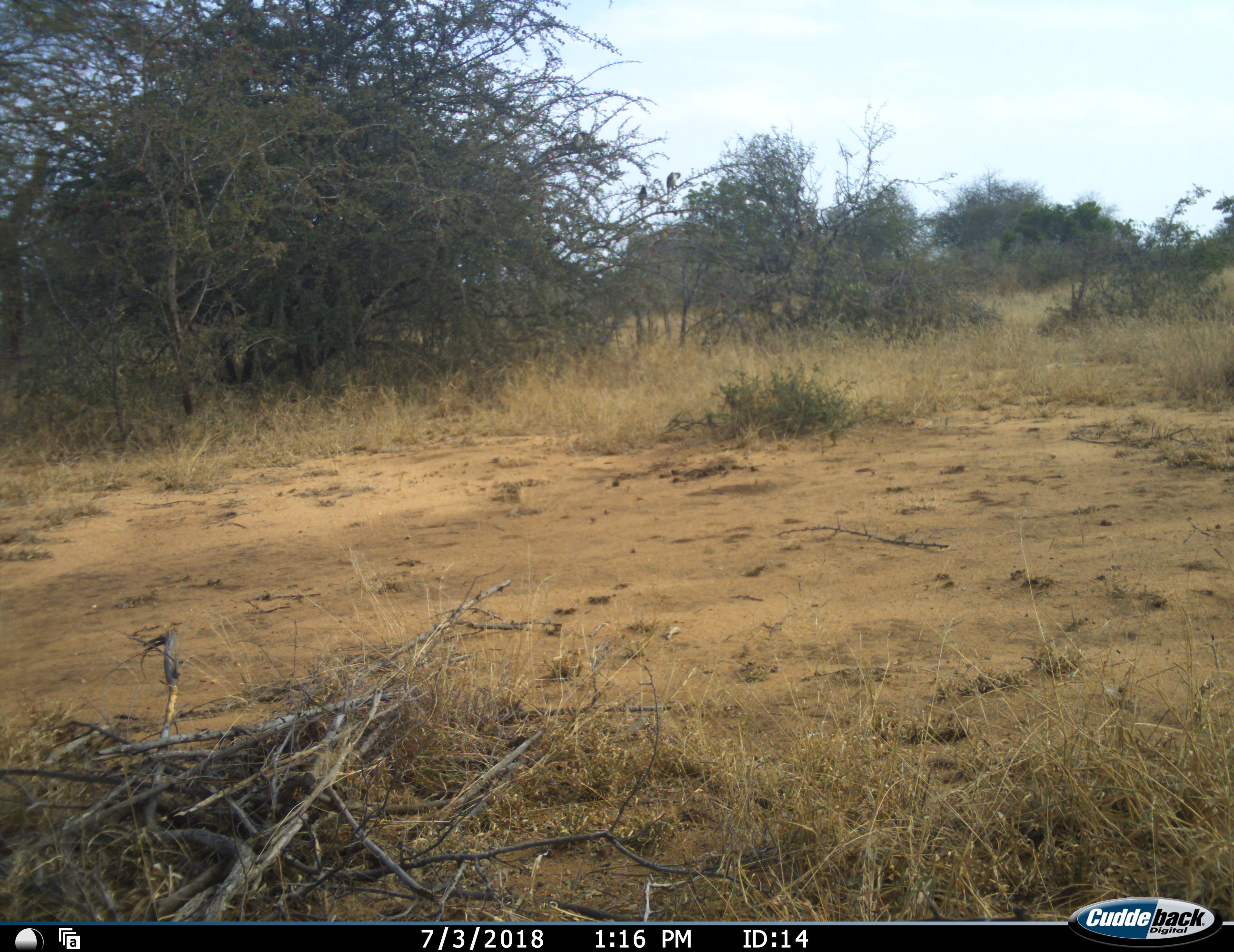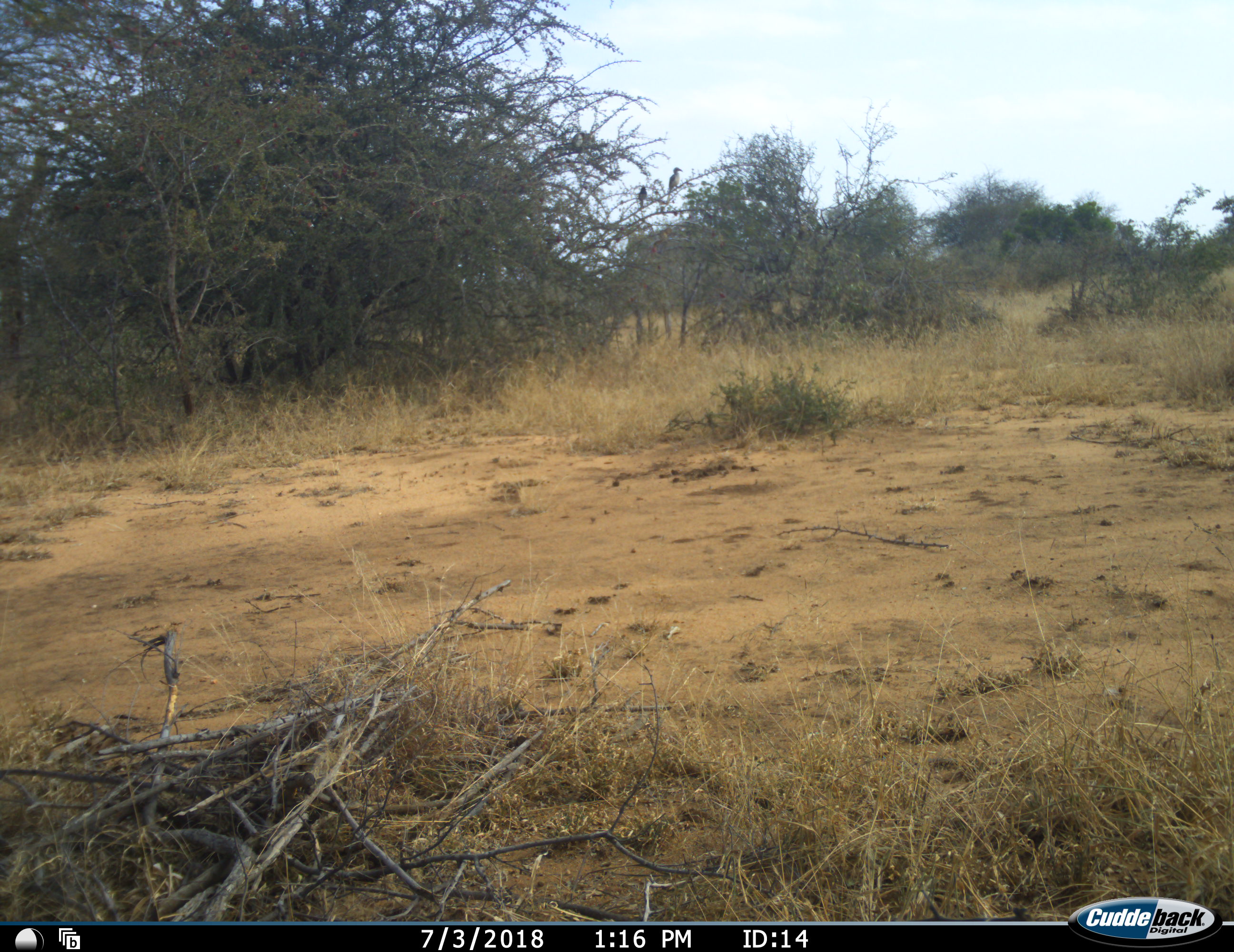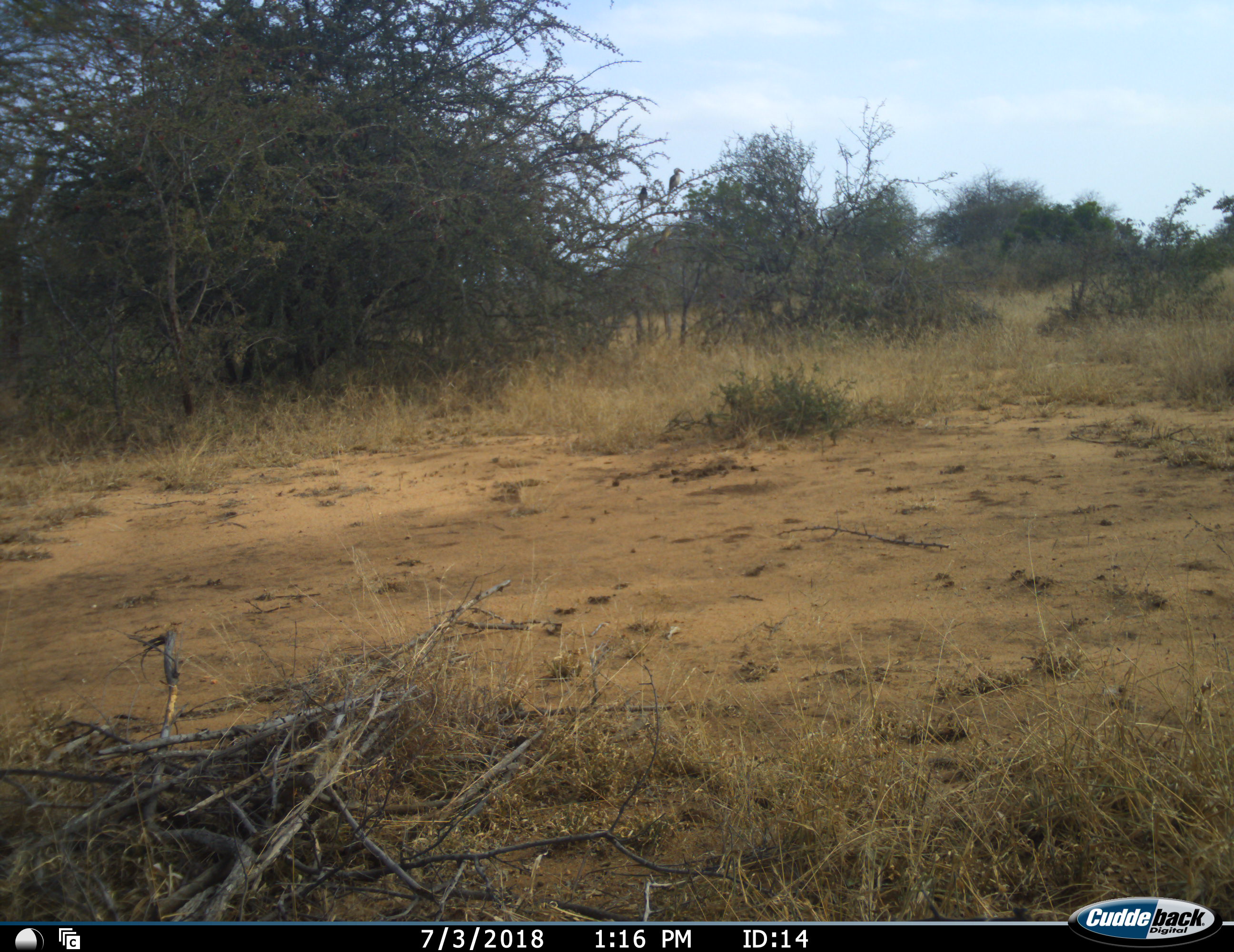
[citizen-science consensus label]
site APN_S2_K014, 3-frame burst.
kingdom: Animalia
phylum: Chordata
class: Aves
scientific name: Aves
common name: bird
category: birdother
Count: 2.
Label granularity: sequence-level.